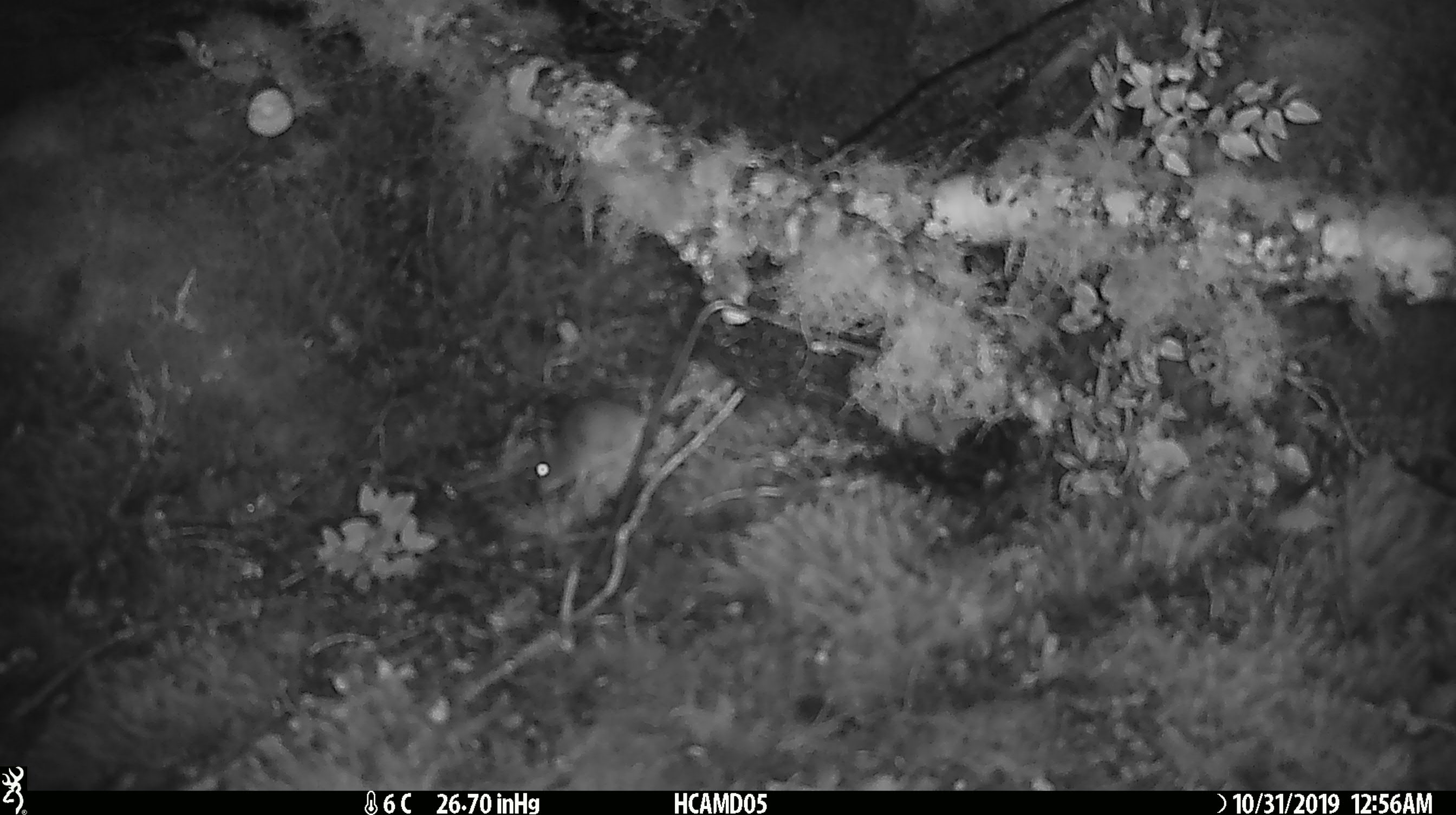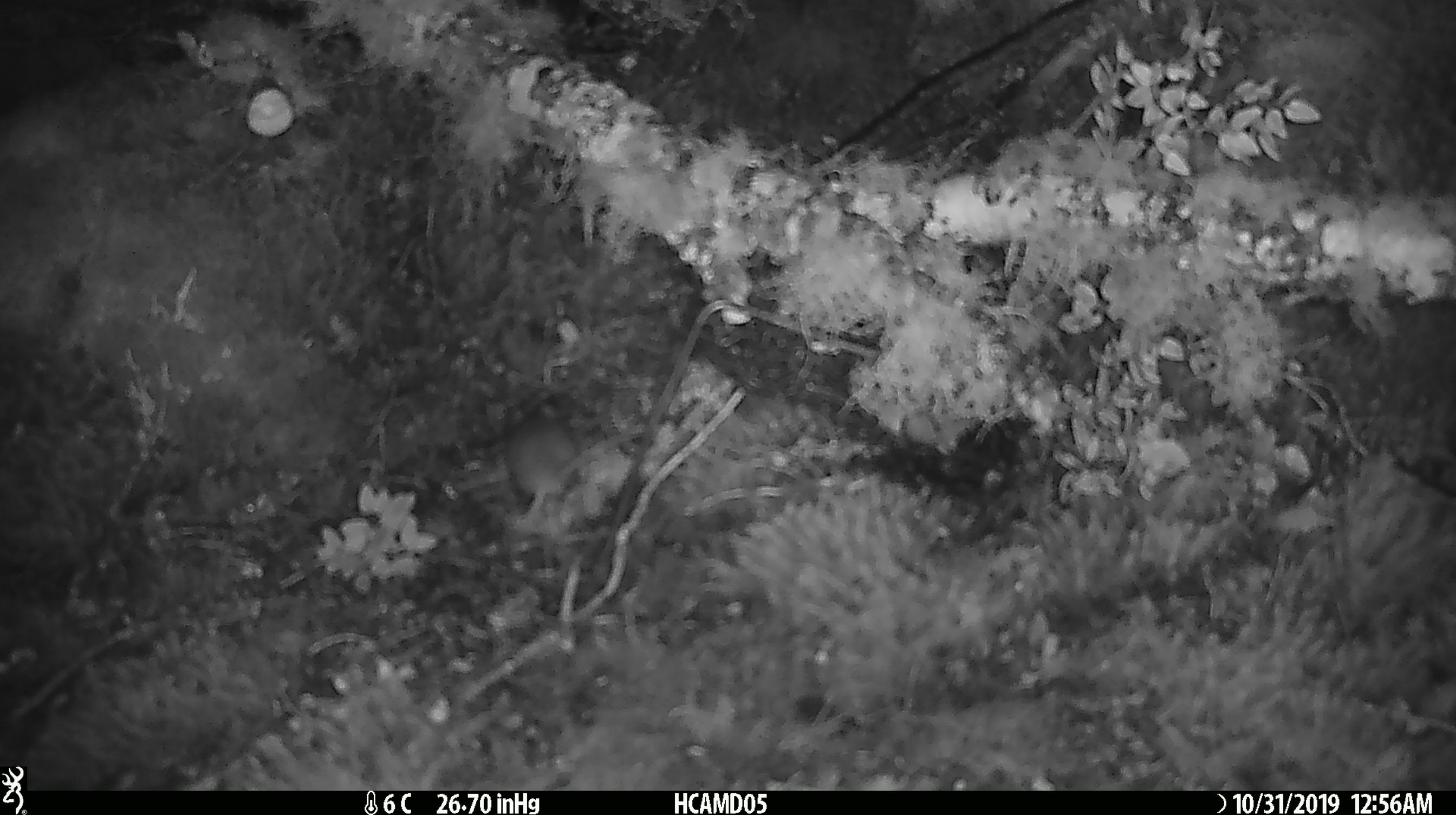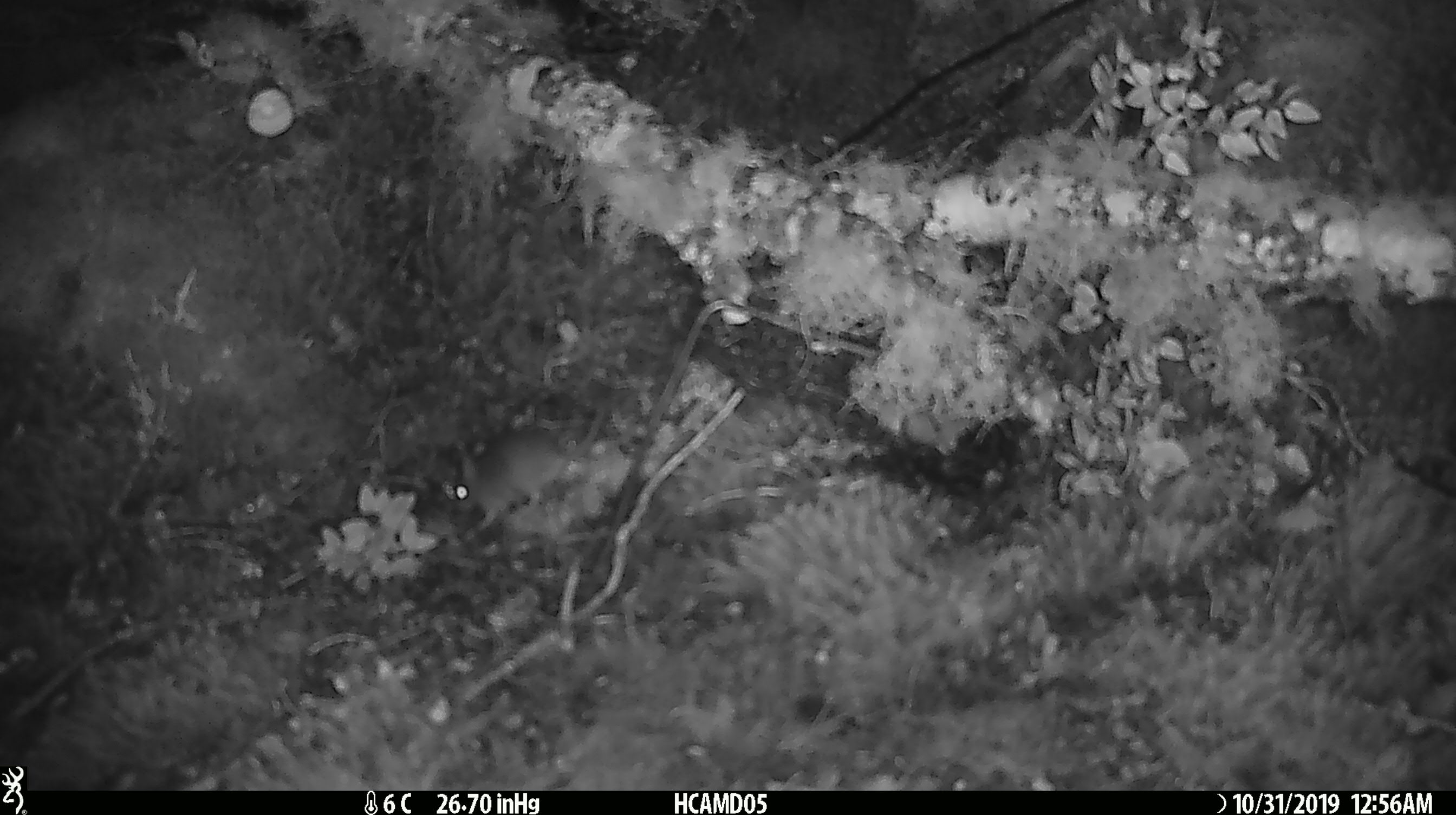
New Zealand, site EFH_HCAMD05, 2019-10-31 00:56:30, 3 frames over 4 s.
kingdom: Animalia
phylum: Chordata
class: Mammalia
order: Rodentia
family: Muridae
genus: Mus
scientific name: Mus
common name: mouse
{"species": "mouse (Mus)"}